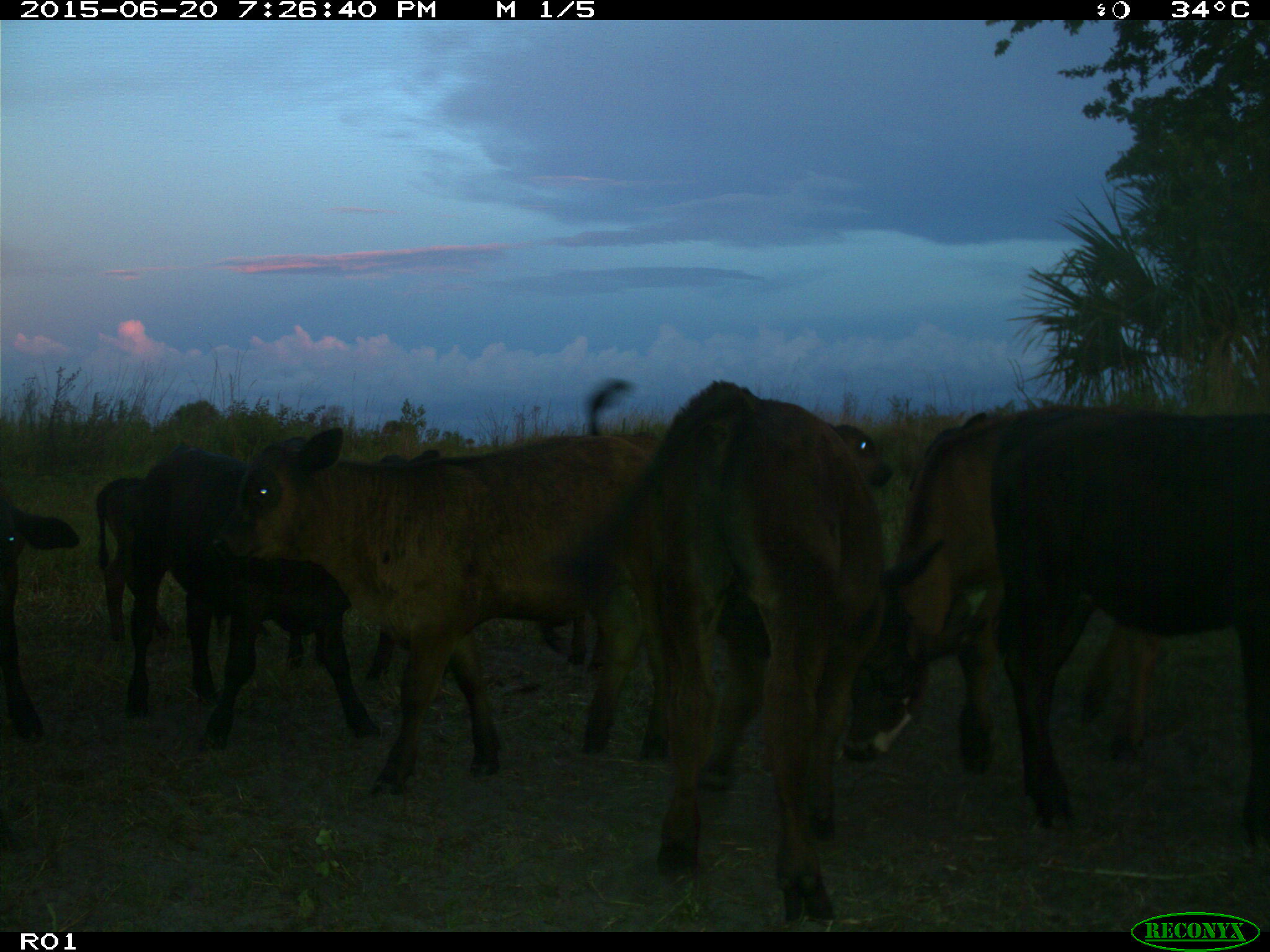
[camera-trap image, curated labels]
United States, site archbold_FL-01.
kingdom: Animalia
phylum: Chordata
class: Mammalia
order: Artiodactyla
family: Bovidae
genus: Bos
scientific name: Bos taurus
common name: domestic cow